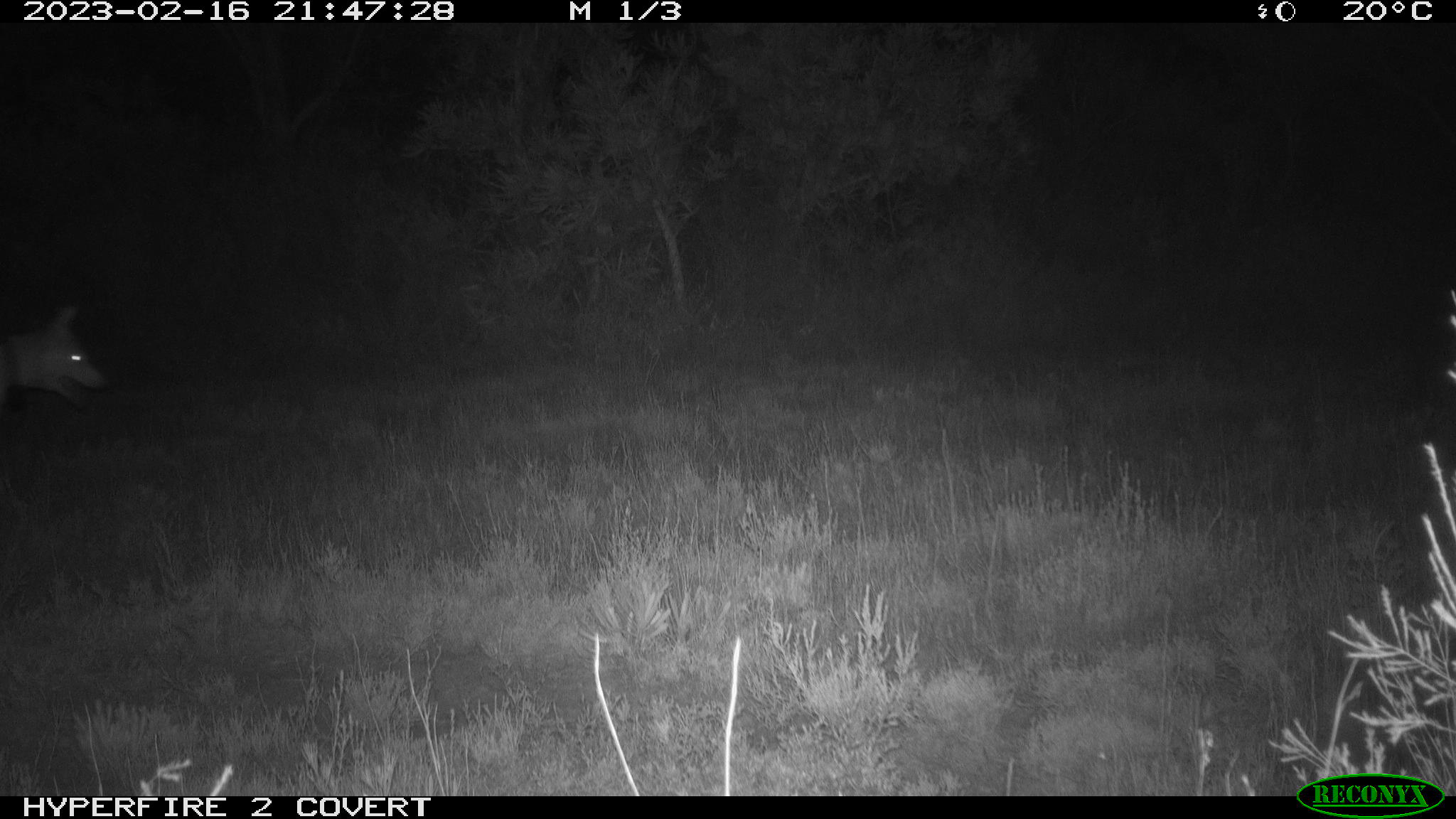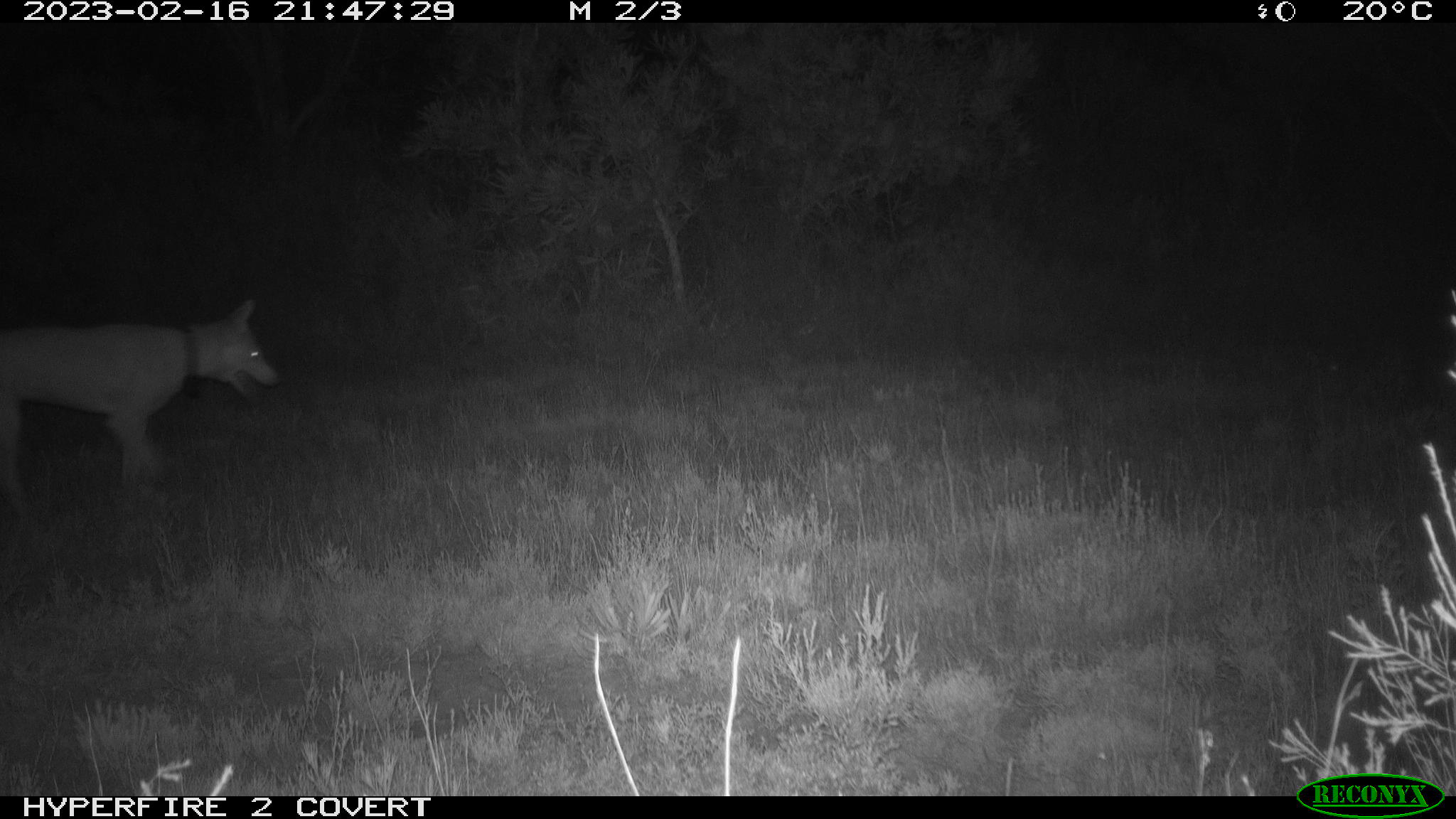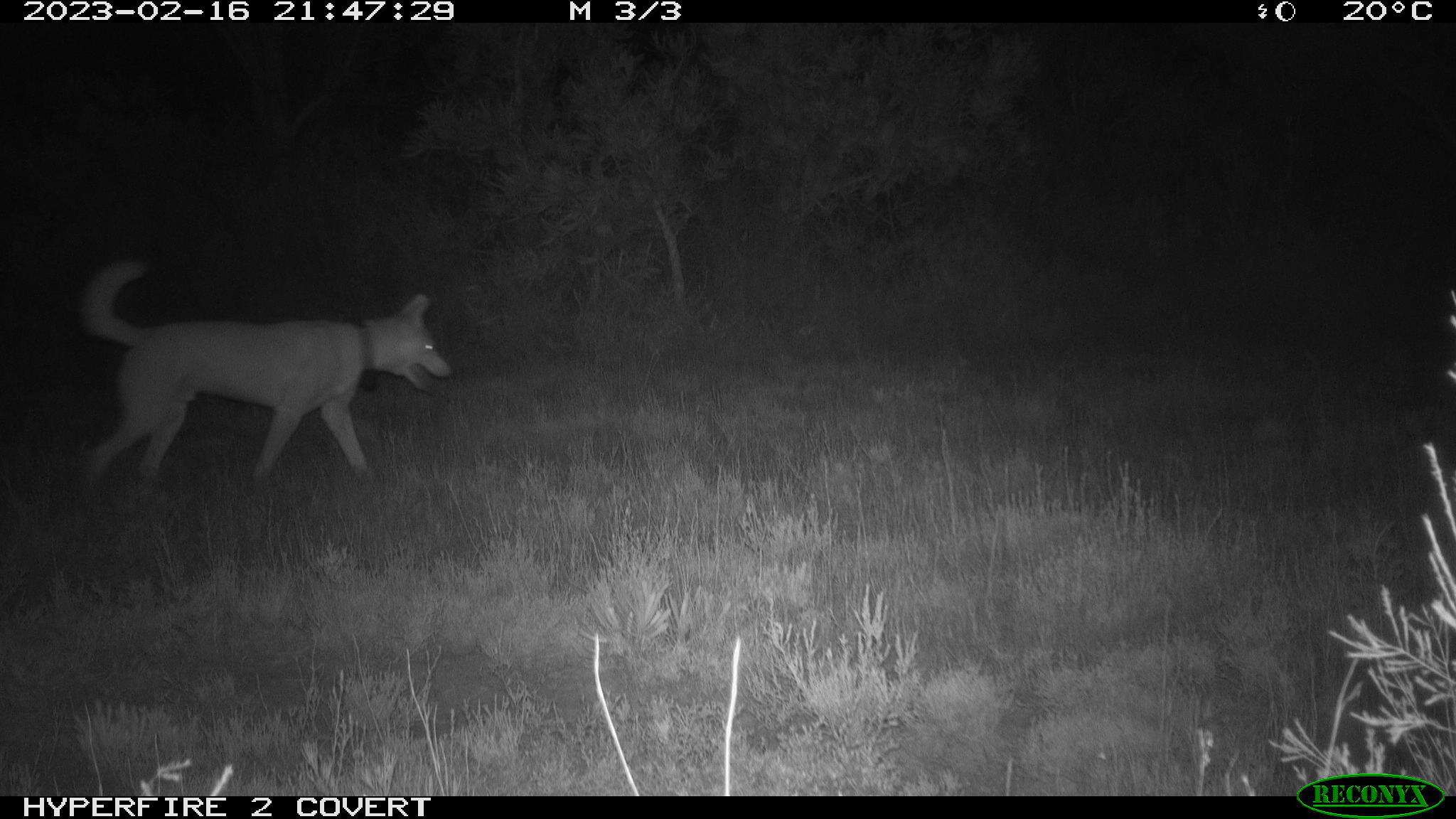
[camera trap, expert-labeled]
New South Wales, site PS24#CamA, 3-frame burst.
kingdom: Animalia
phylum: Chordata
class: Mammalia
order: Carnivora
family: Canidae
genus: Canis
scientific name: Canis familiaris dingo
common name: dingo